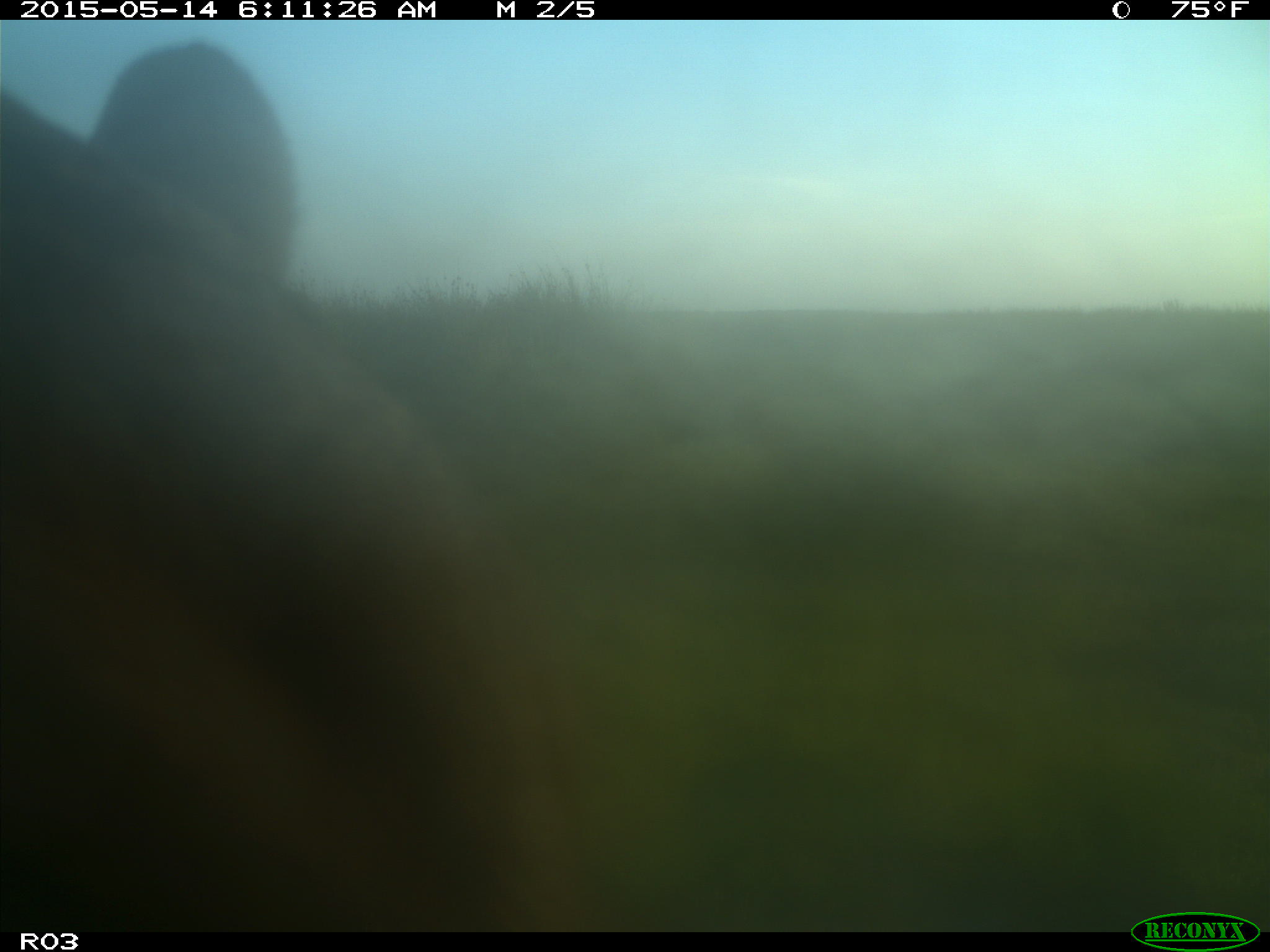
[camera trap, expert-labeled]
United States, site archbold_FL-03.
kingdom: Animalia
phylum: Chordata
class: Mammalia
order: Artiodactyla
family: Bovidae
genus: Bos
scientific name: Bos taurus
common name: domestic cow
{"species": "Bos taurus (domestic cow)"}